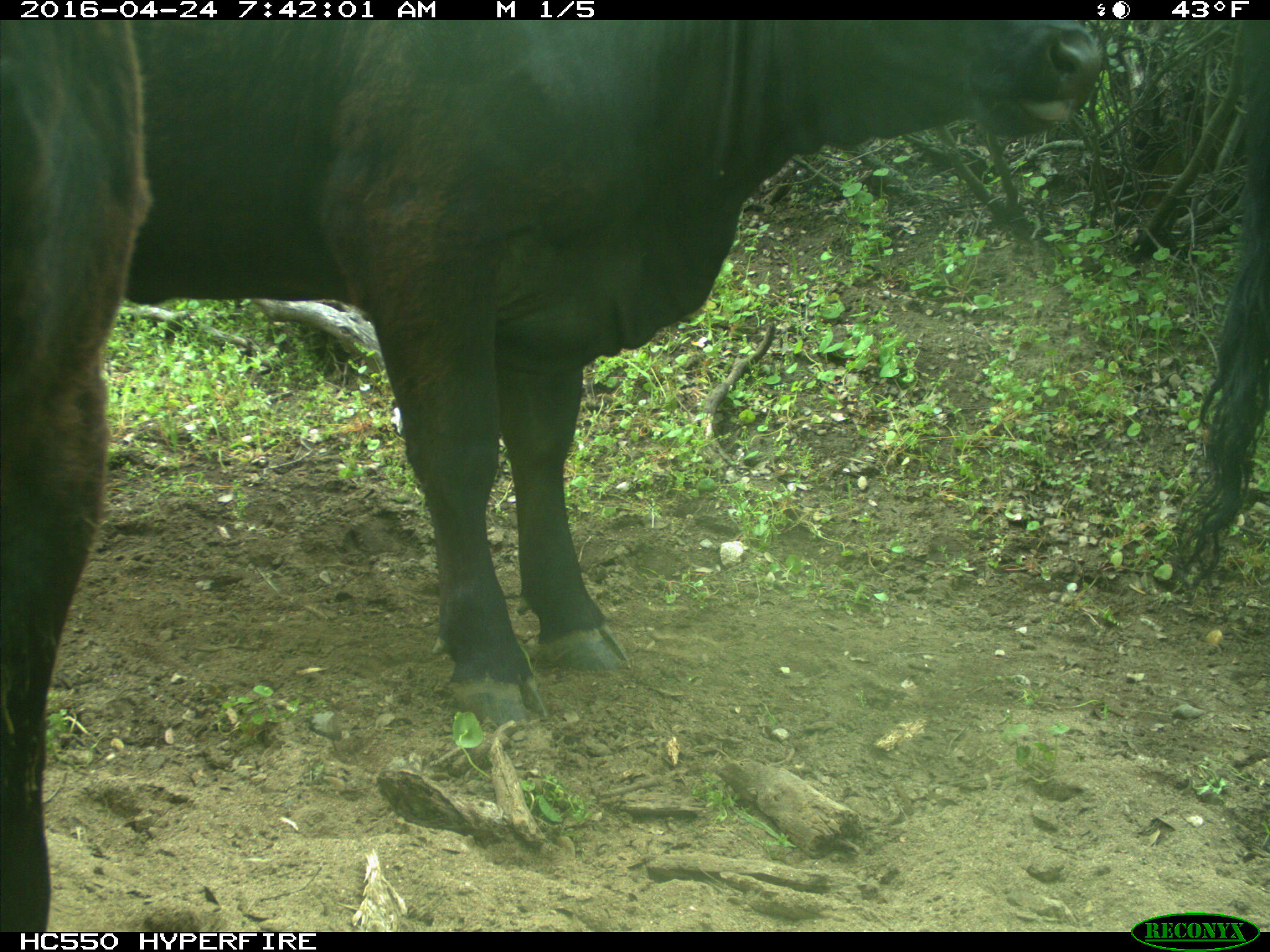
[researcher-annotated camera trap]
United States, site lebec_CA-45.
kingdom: Animalia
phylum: Chordata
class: Mammalia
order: Artiodactyla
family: Bovidae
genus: Bos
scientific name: Bos taurus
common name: domestic cow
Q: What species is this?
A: Bos taurus (domestic cow).